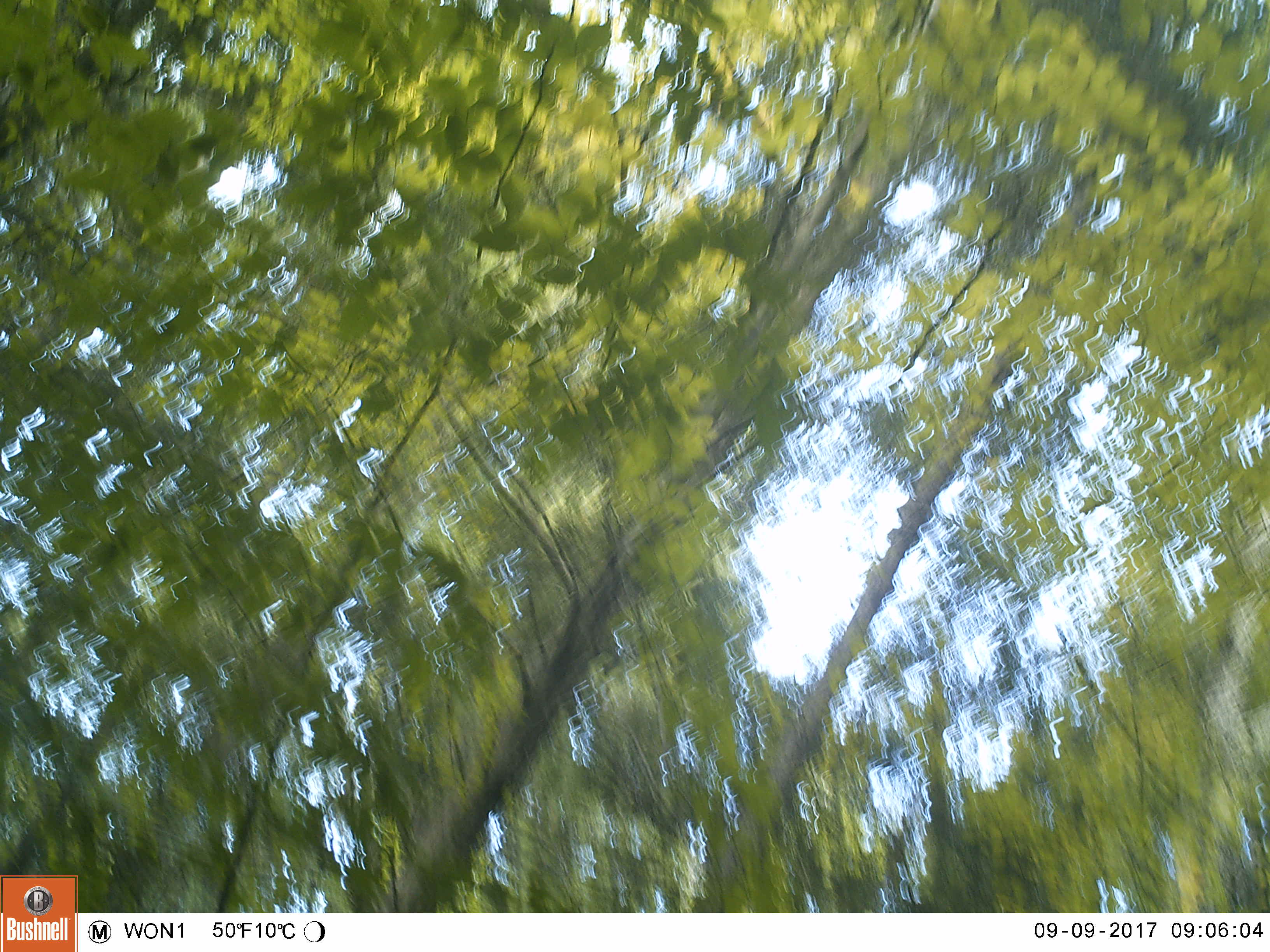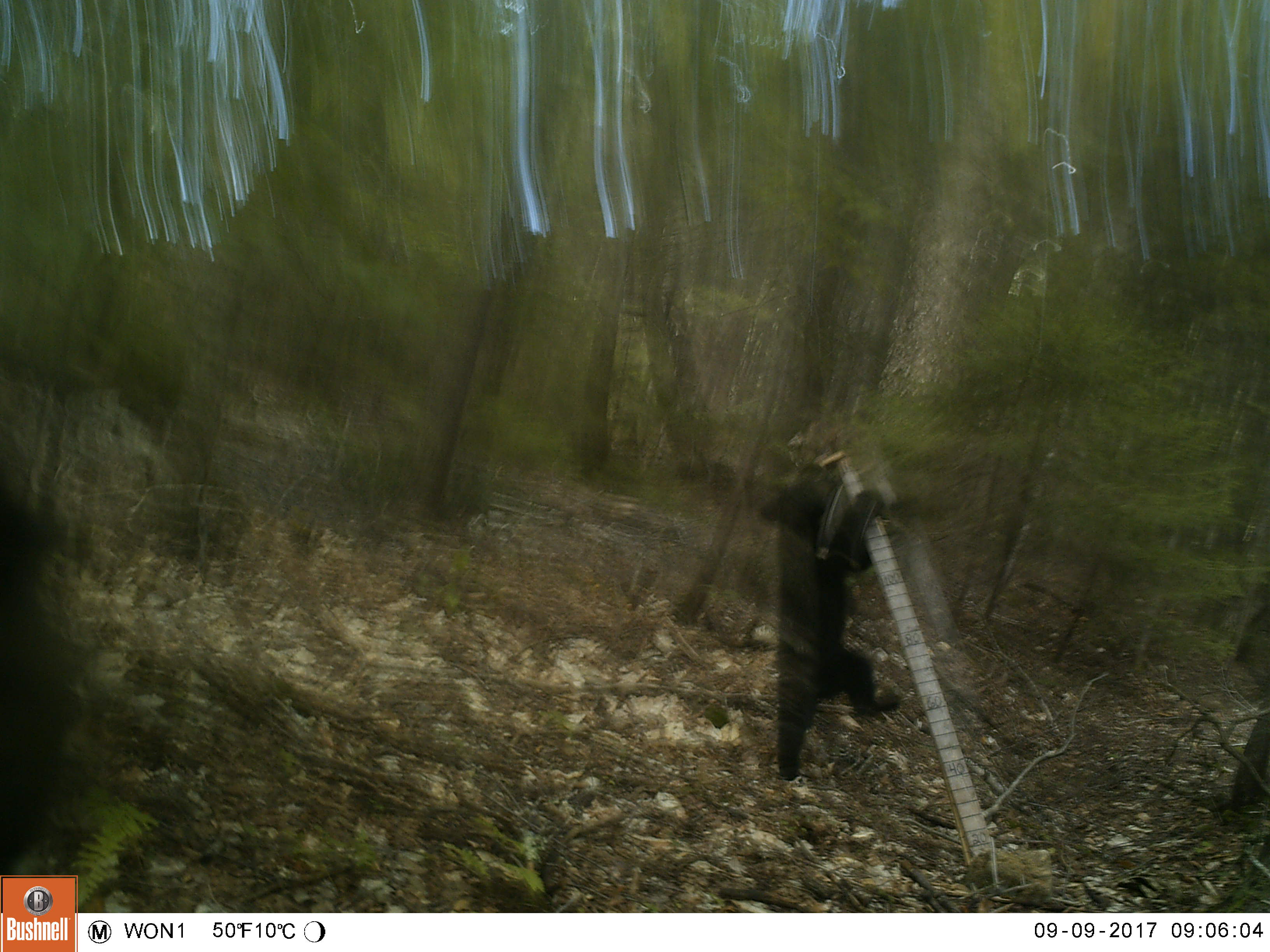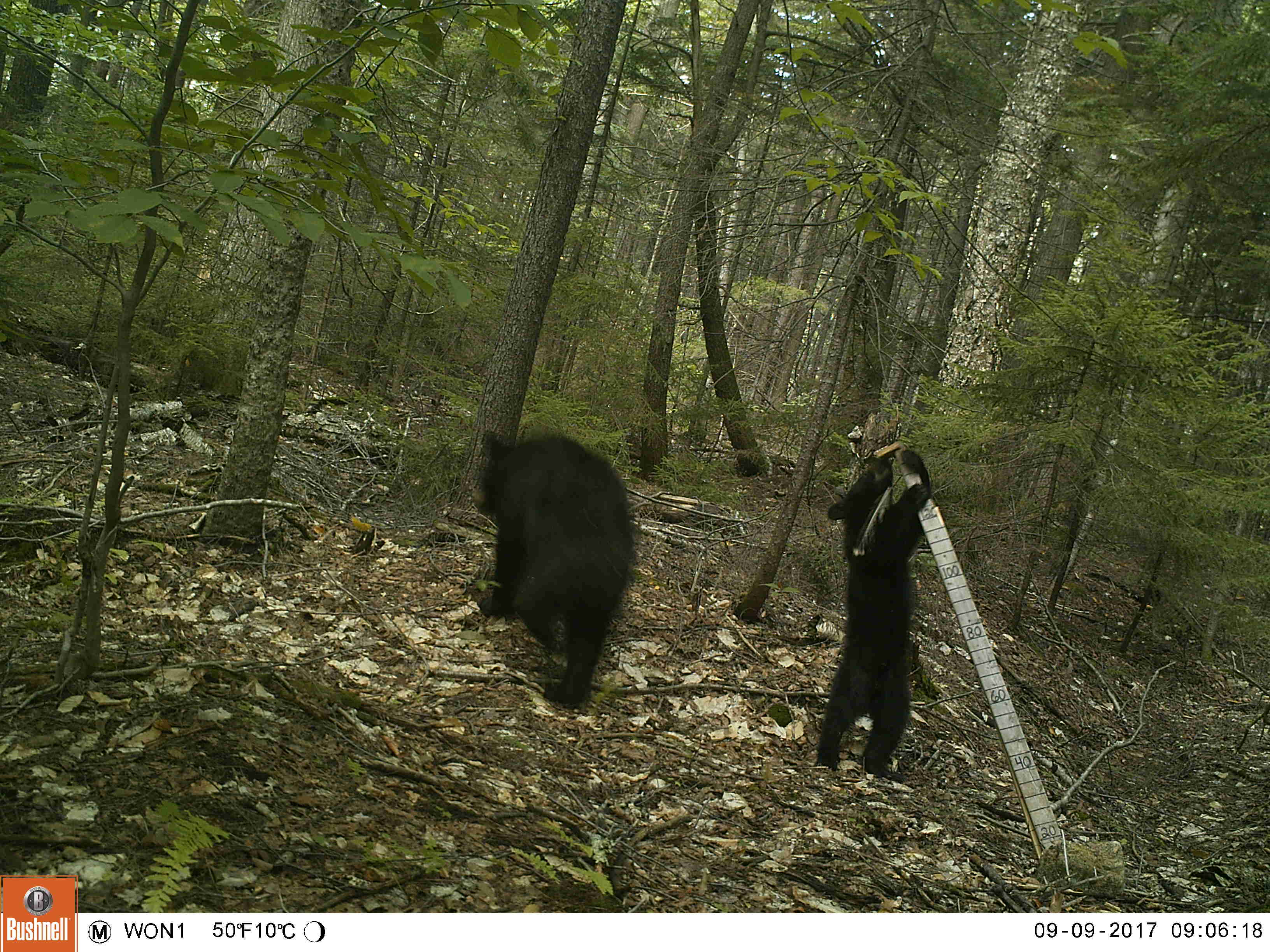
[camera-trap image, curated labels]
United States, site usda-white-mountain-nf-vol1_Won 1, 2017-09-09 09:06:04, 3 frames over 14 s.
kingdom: Animalia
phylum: Chordata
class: Mammalia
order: Carnivora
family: Ursidae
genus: Ursus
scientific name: Ursus americanus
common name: black bear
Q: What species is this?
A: Black bear (Ursus americanus).